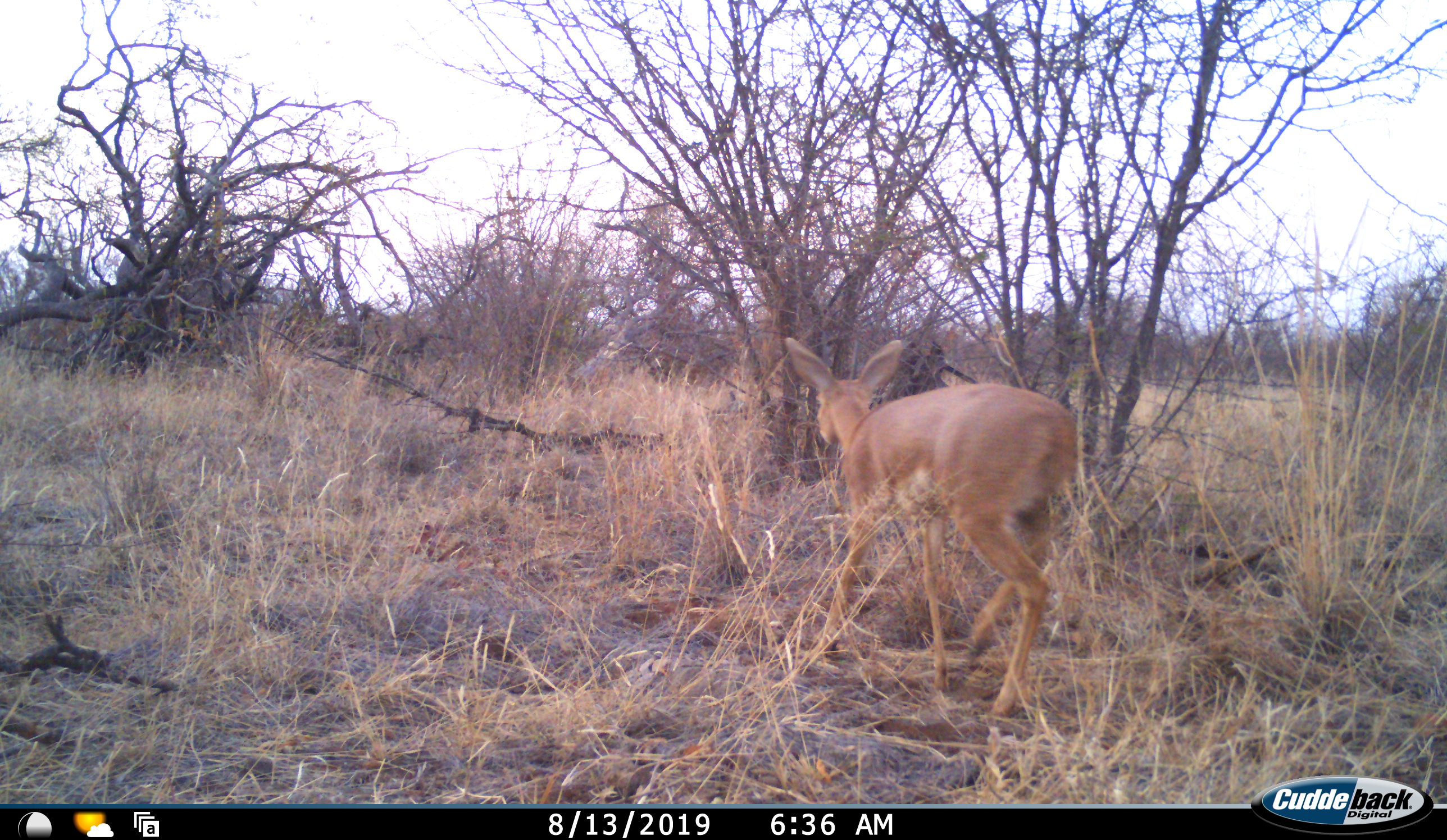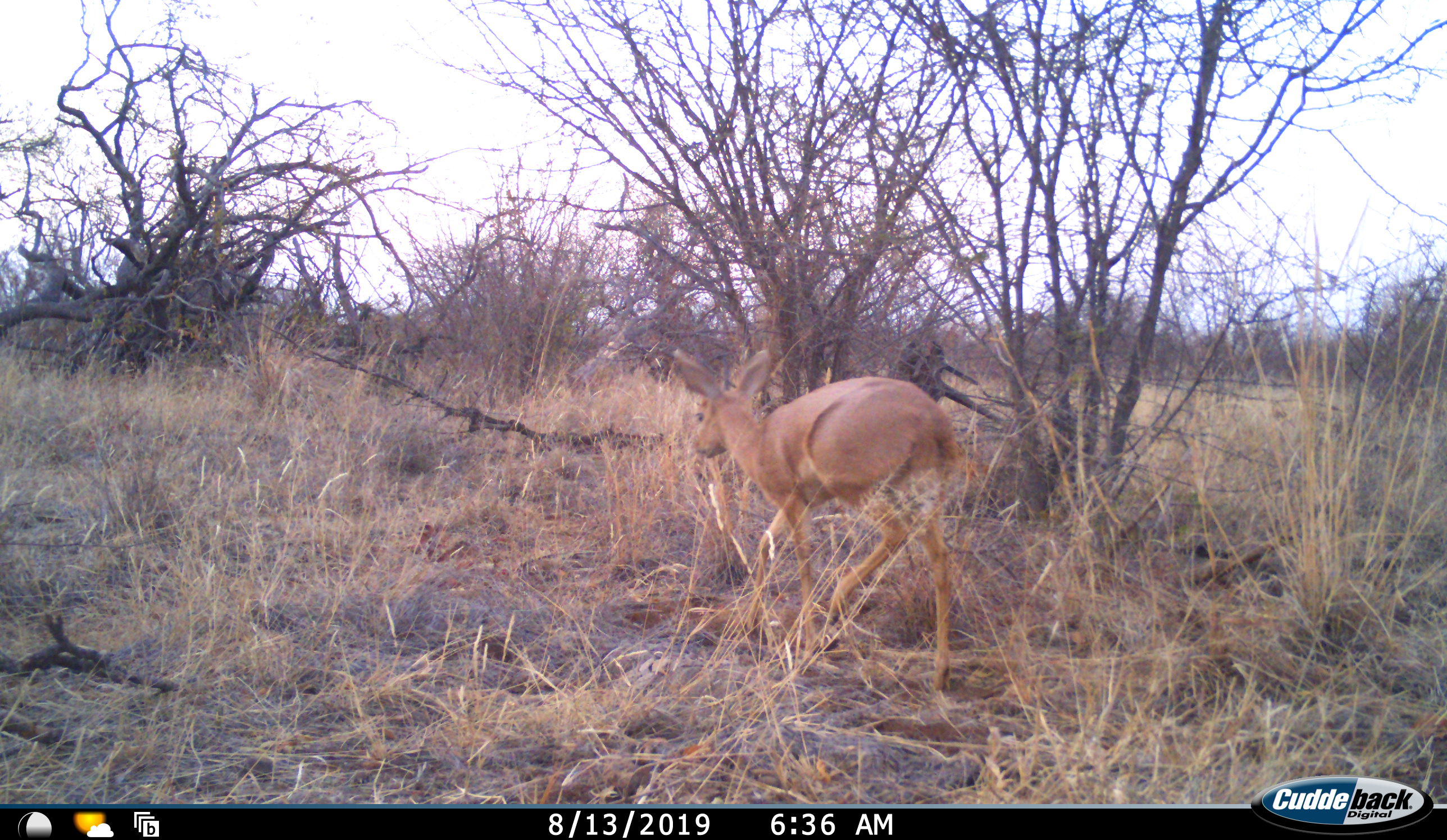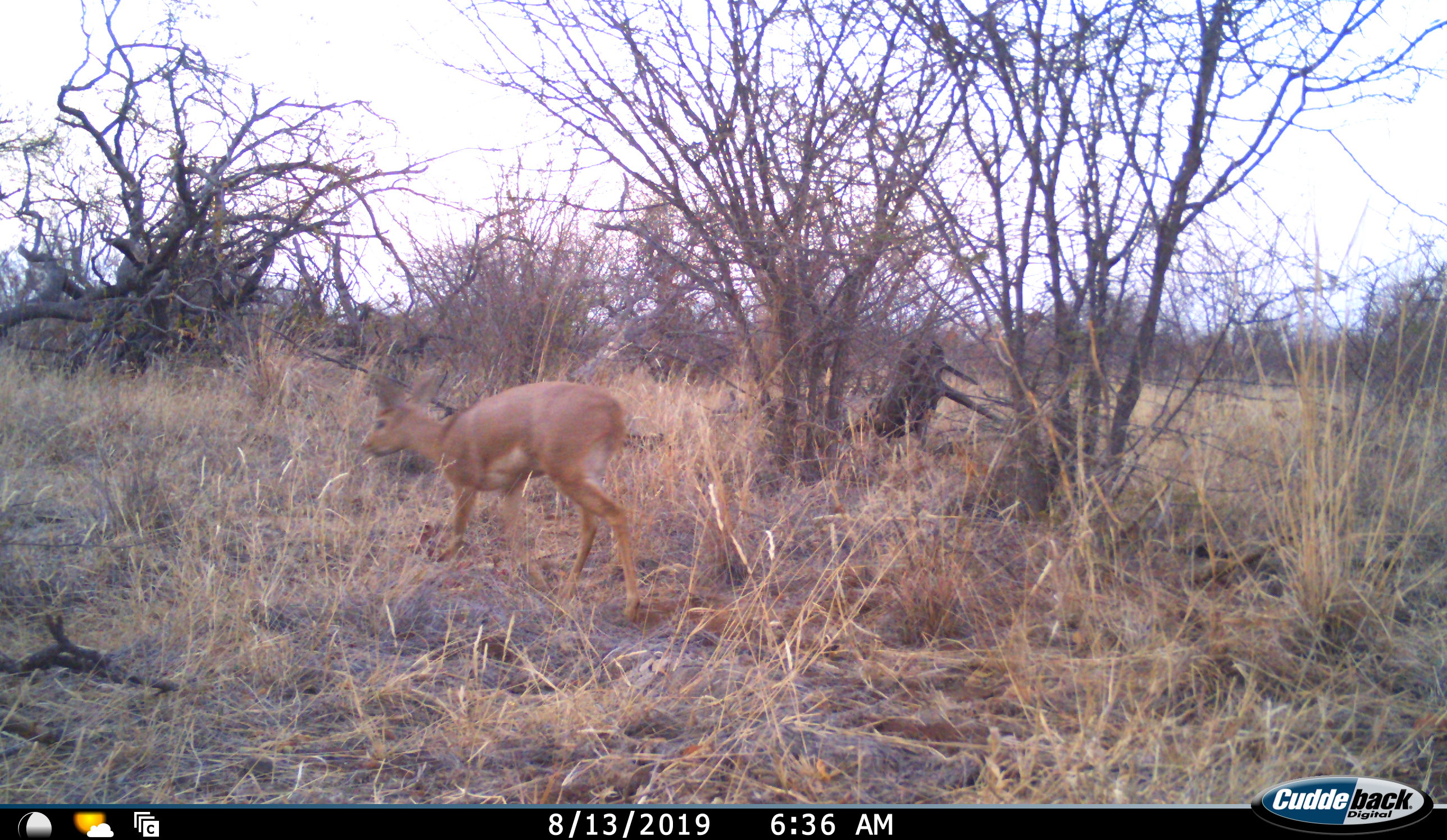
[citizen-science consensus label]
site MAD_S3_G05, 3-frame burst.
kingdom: Animalia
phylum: Chordata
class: Mammalia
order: Artiodactyla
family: Bovidae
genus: Raphicerus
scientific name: Raphicerus campestris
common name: steenbok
Steenbok (Raphicerus campestris), count 1. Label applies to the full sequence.